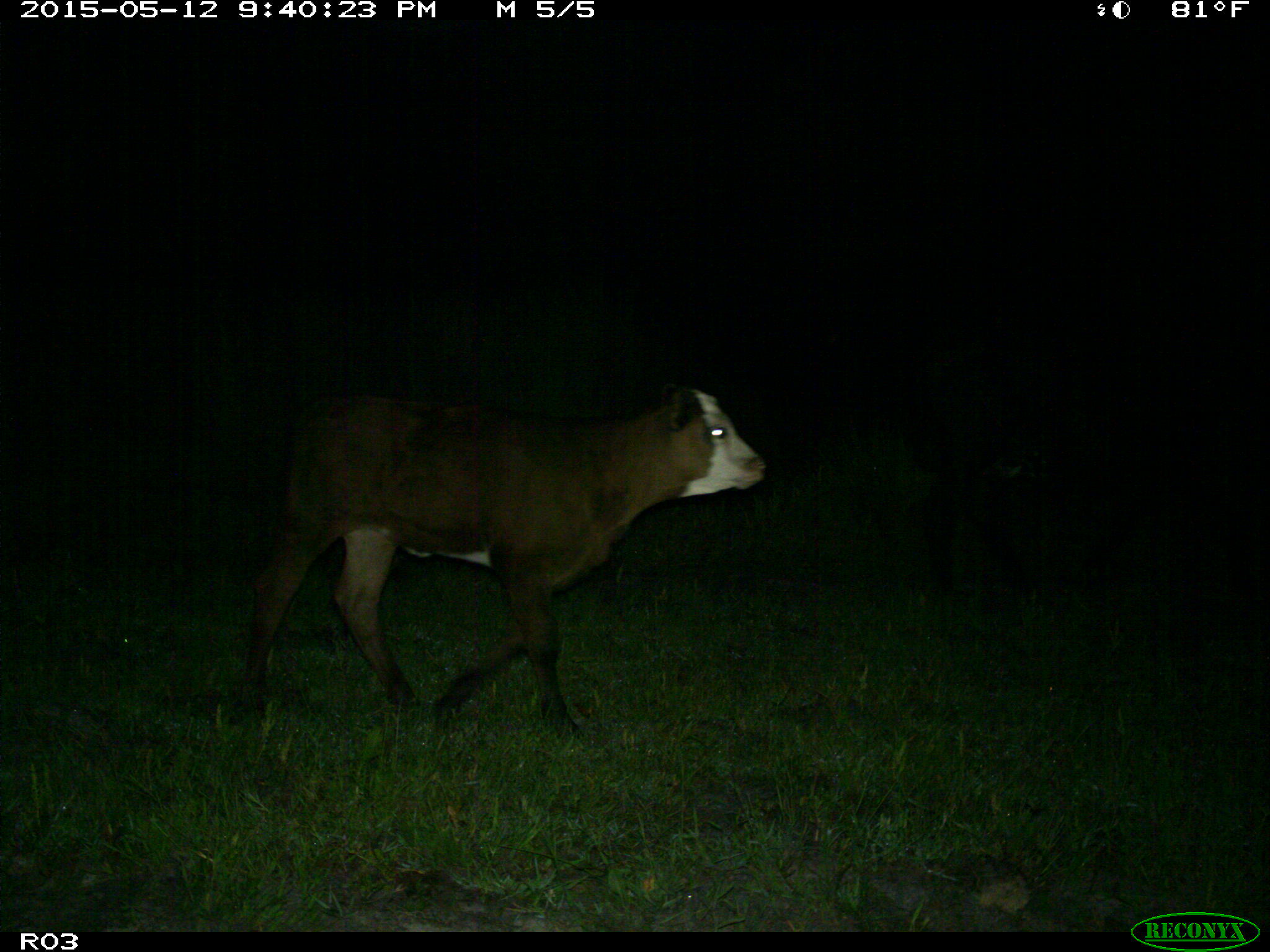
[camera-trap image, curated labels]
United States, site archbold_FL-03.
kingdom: Animalia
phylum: Chordata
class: Mammalia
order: Artiodactyla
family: Bovidae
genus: Bos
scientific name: Bos taurus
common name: domestic cow